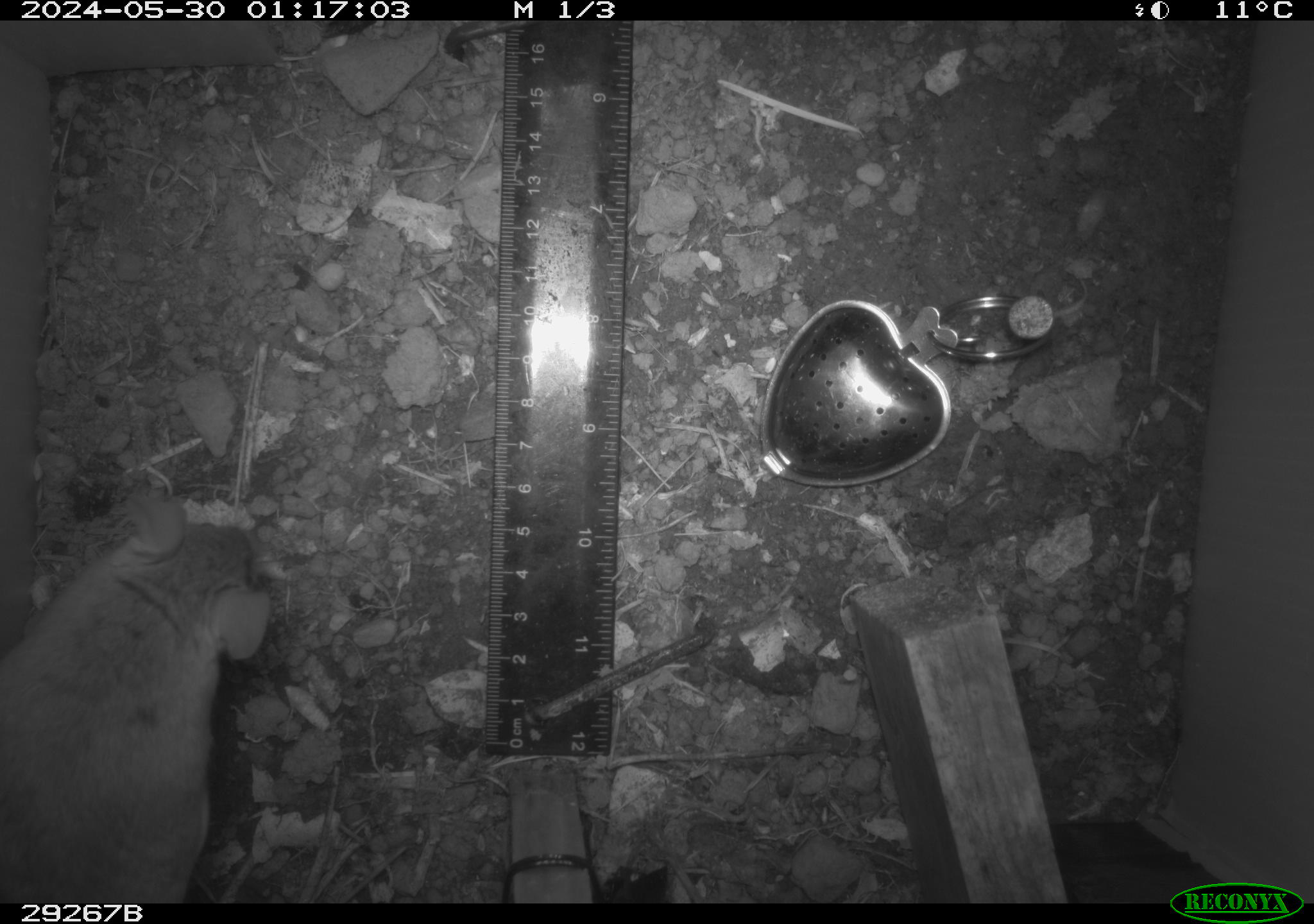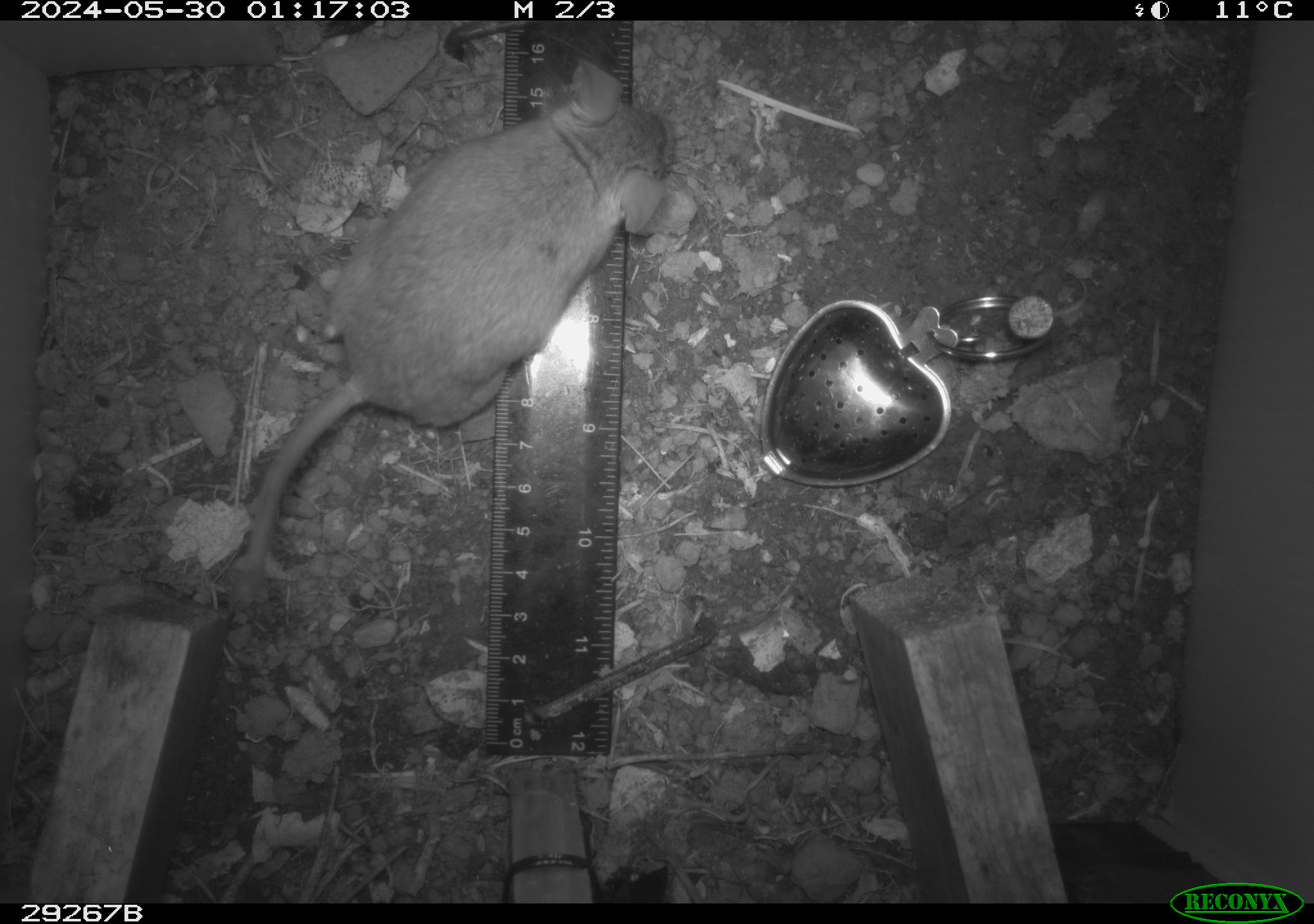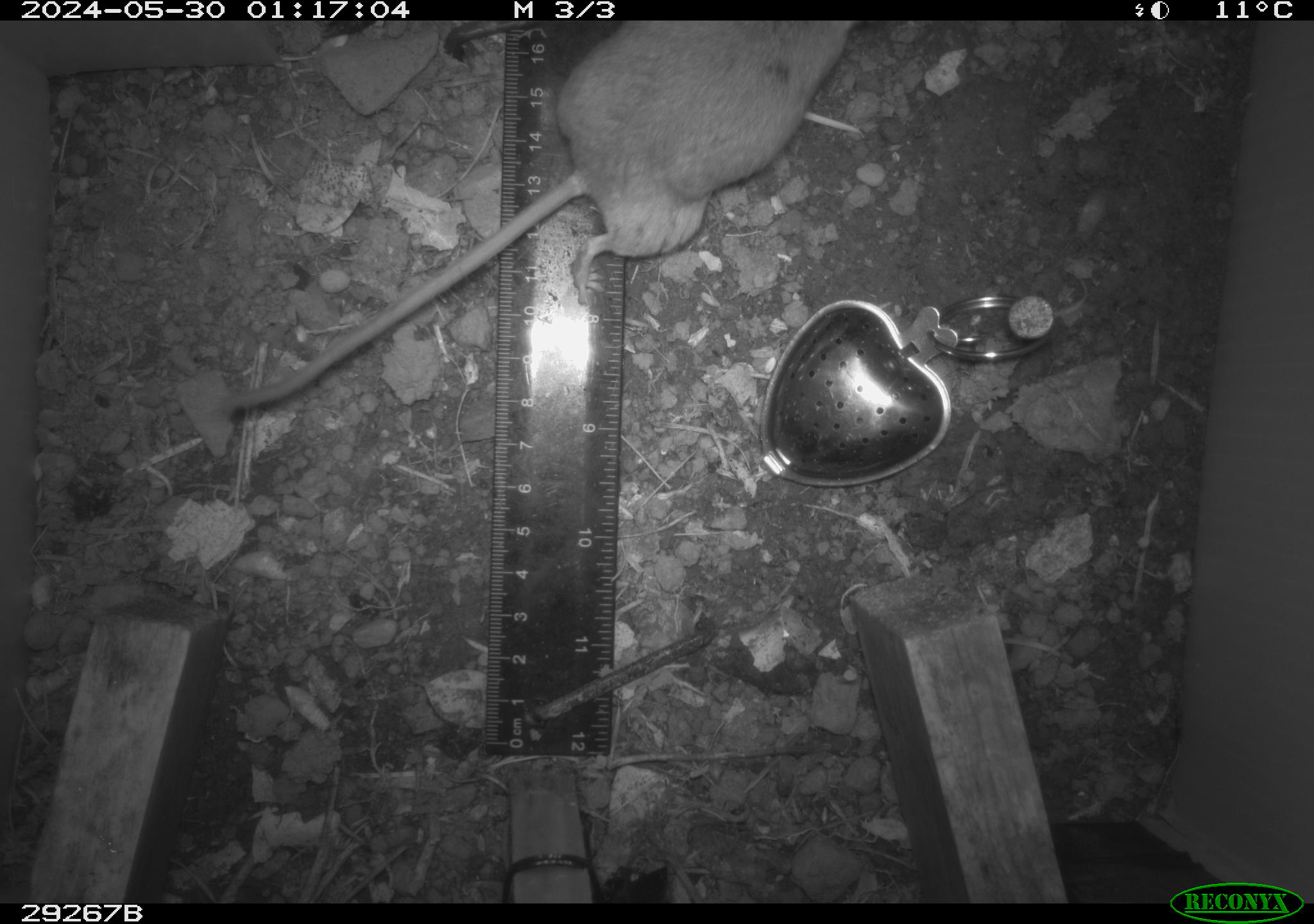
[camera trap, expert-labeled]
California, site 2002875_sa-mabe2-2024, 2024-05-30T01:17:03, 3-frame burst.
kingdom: Animalia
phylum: Chordata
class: Mammalia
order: Rodentia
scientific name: Rodentia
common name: mouse species